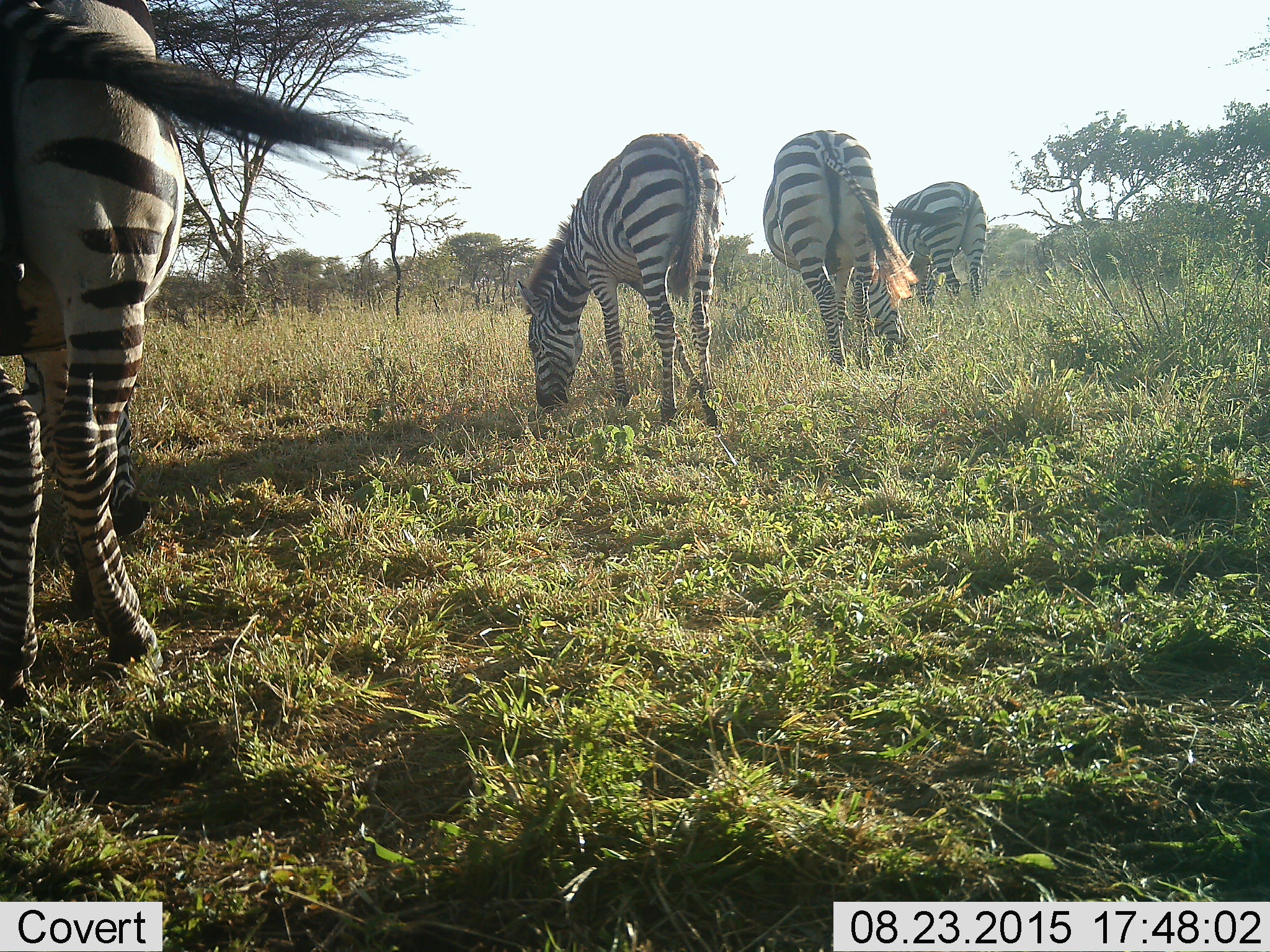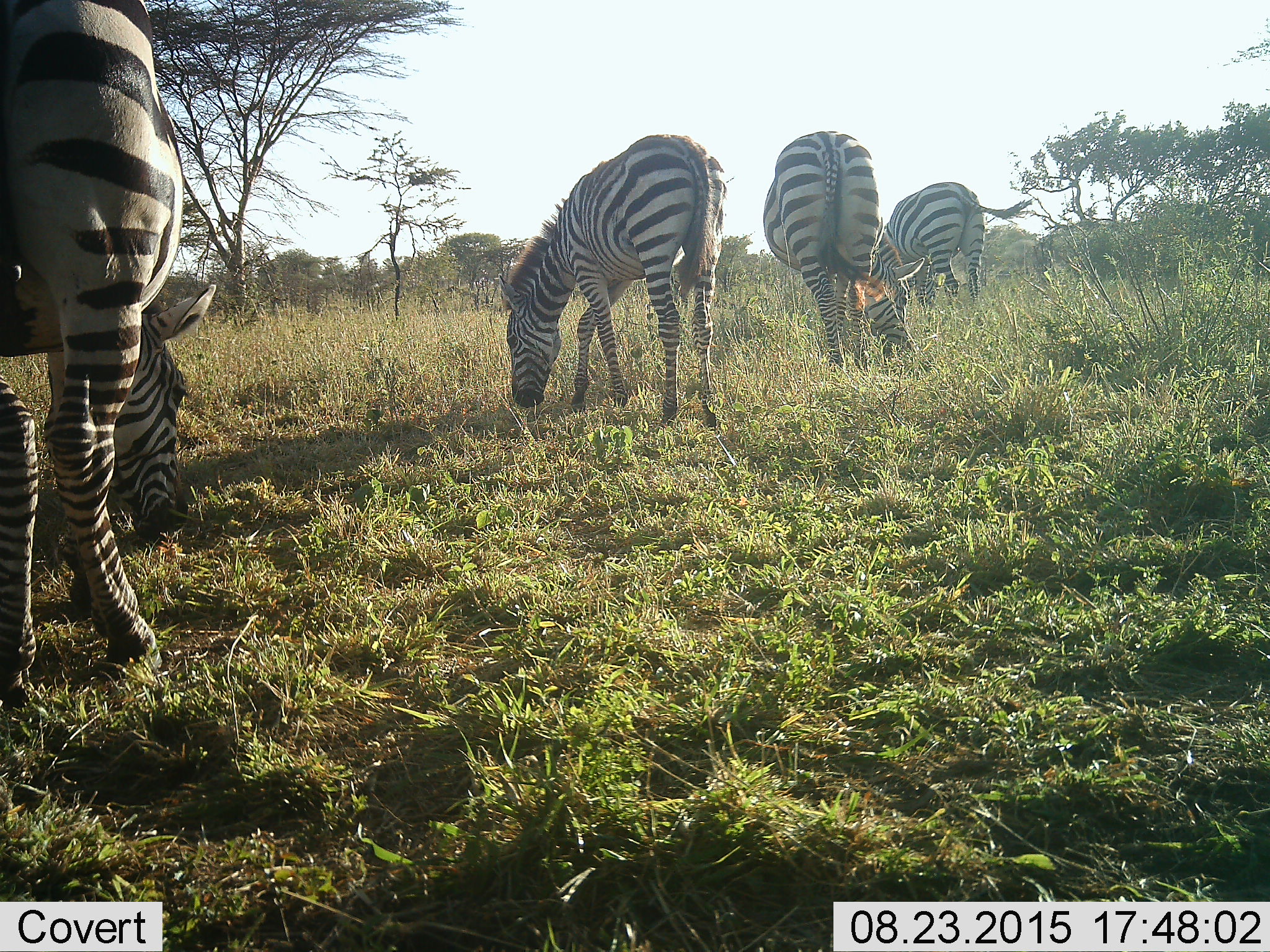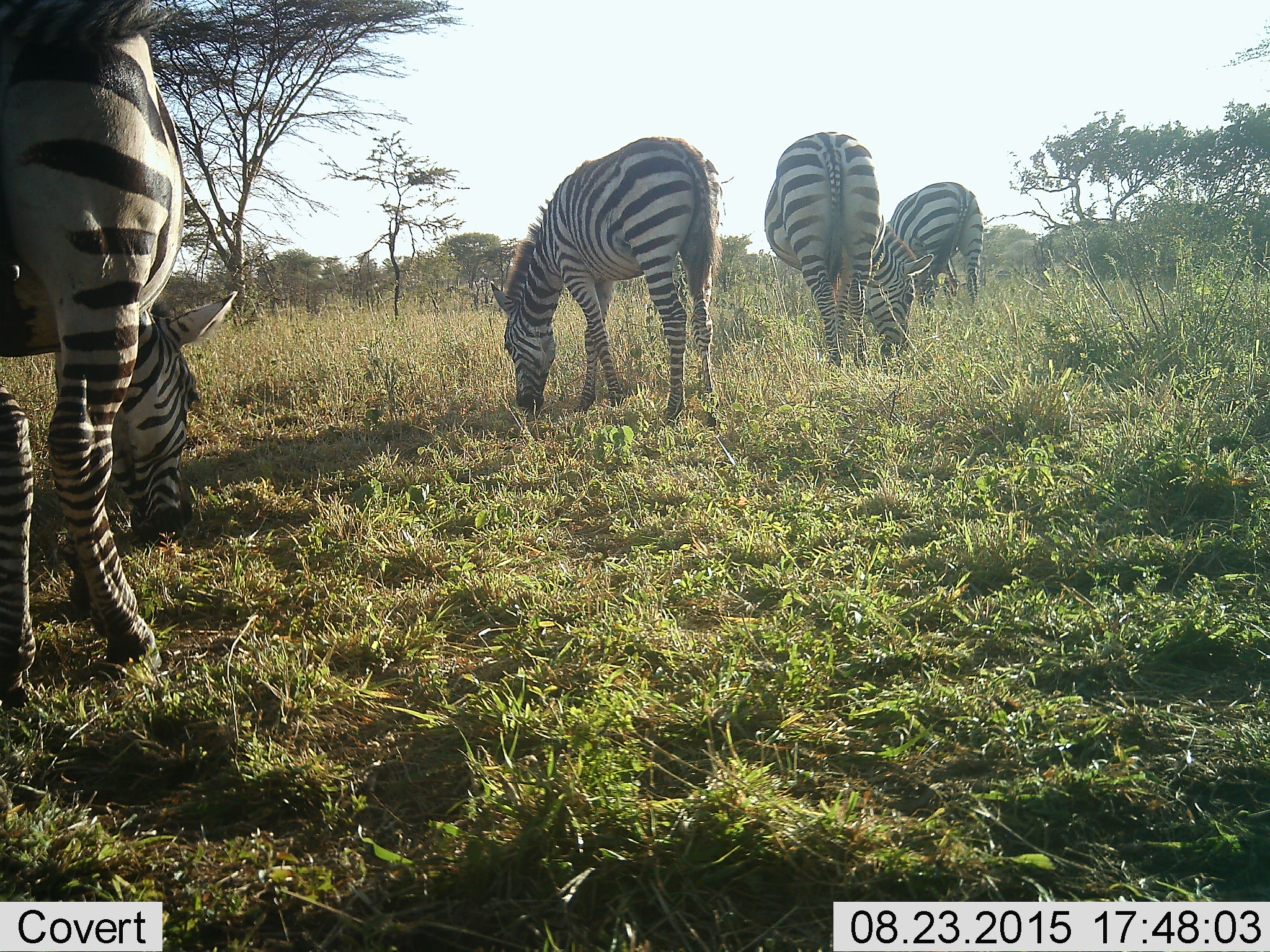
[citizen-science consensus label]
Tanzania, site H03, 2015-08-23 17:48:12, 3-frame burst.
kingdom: Animalia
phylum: Chordata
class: Mammalia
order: Perissodactyla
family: Equidae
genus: Equus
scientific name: Equus quagga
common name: plains zebra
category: zebra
Zebra (plains zebra) (Equus quagga), count 4. Behavior (volunteer vote fractions): standing 20%, resting 0%, moving 10%, interacting 0%. Young present (vote fraction): 0%. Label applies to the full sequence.